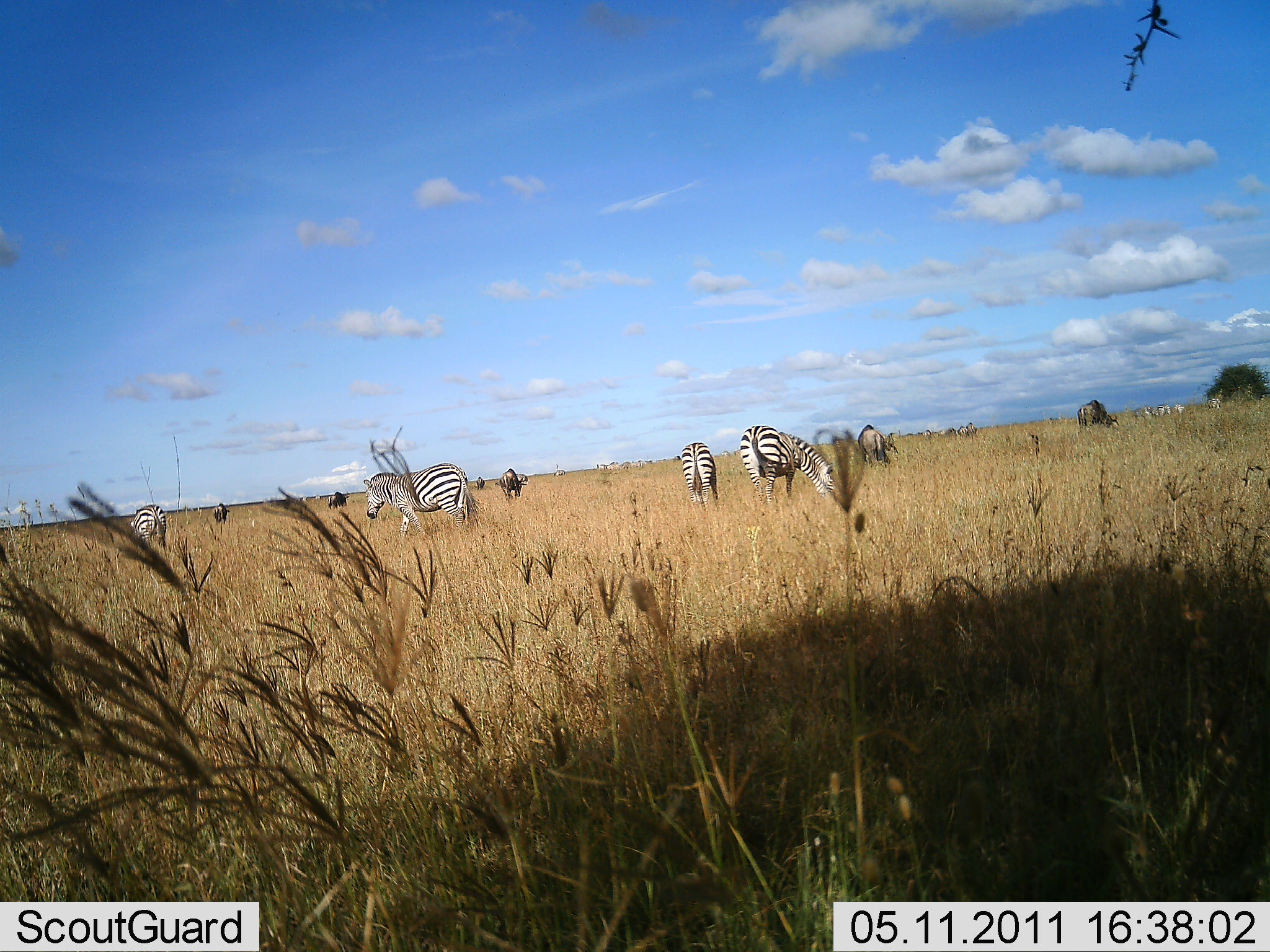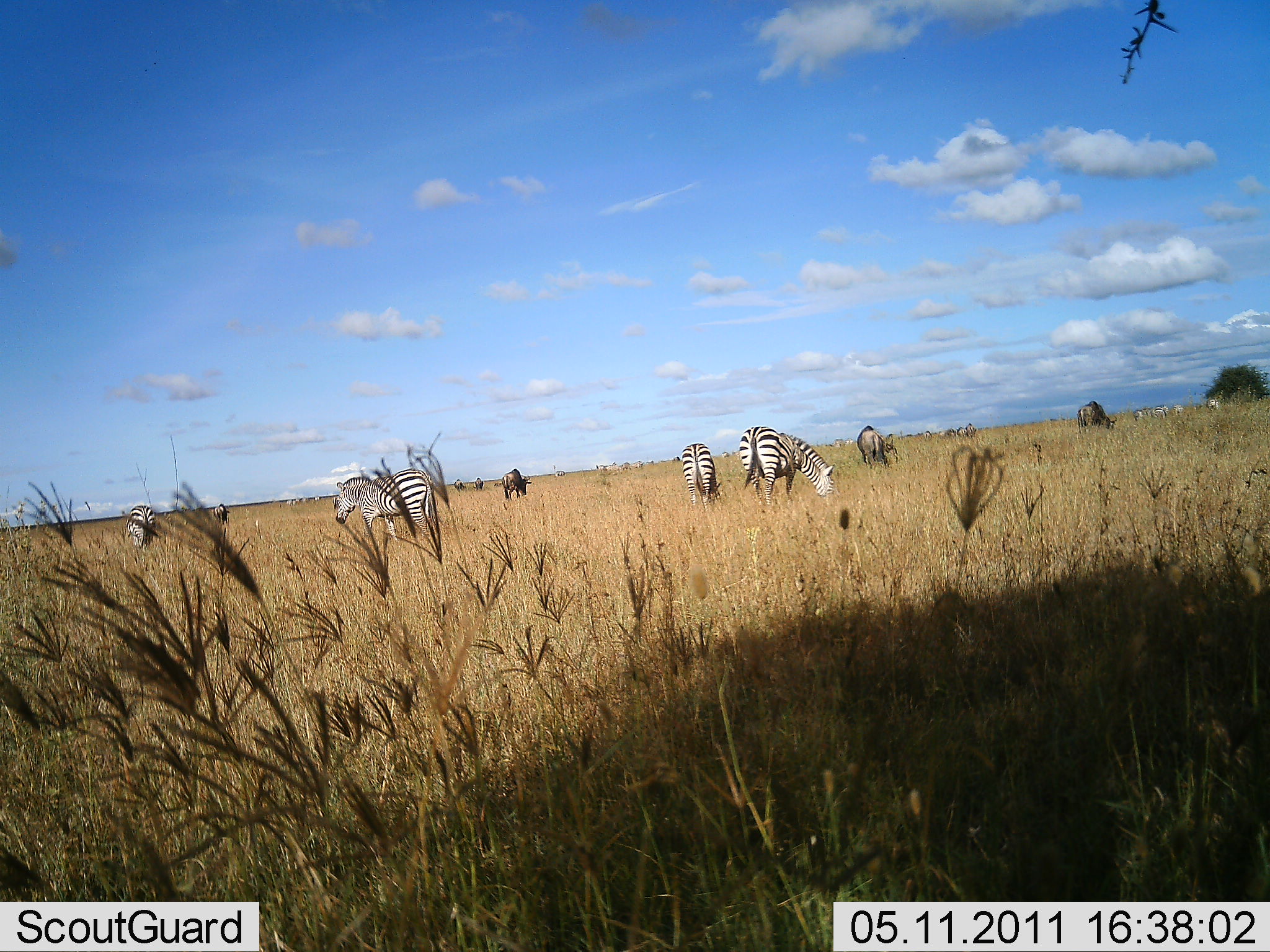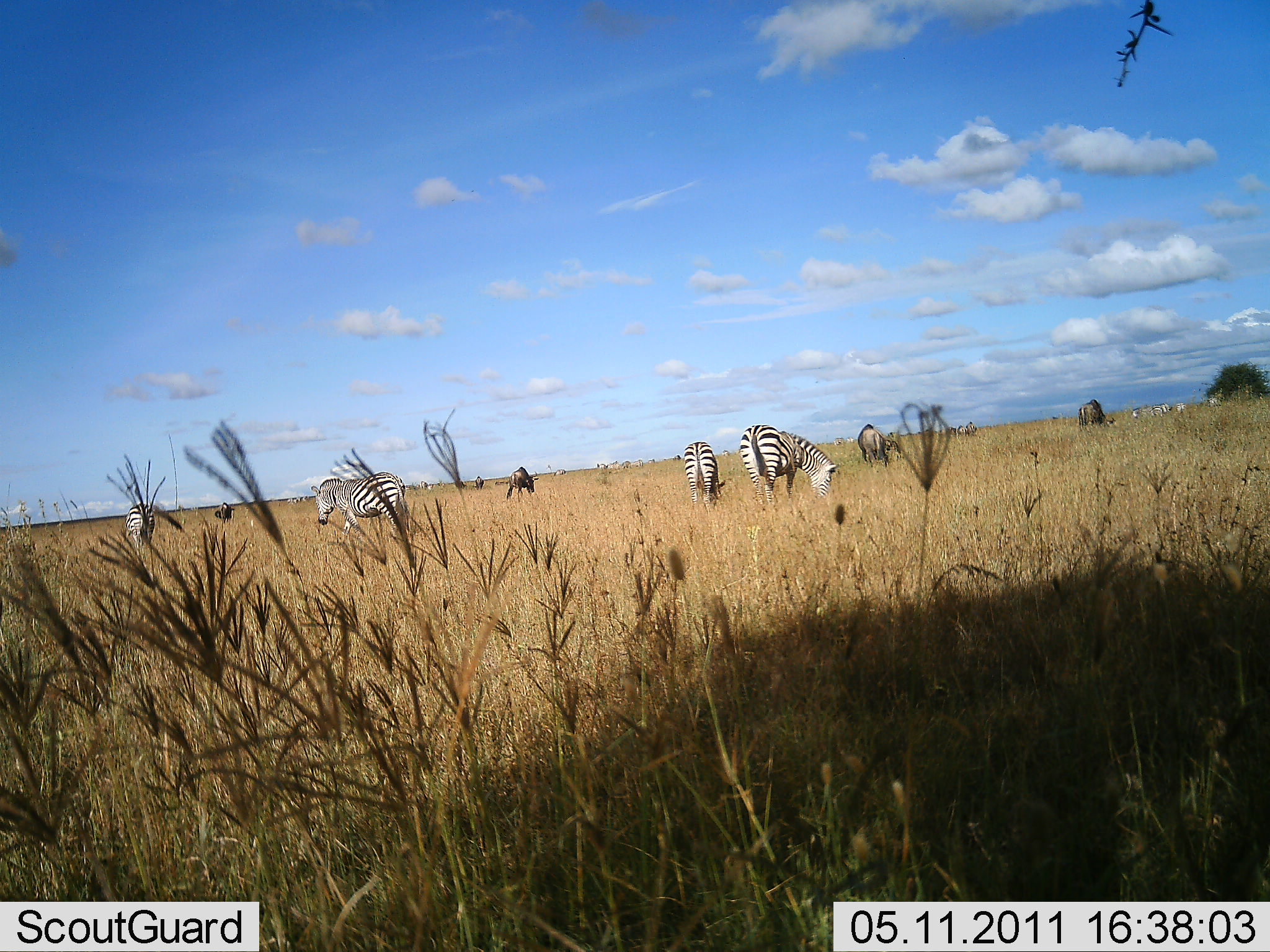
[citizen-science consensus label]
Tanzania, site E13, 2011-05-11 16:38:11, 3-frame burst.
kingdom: Animalia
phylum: Chordata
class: Mammalia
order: Artiodactyla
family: Bovidae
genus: Connochaetes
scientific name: Connochaetes taurinus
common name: blue wildebeest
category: wildebeest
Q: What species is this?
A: Wildebeest (blue wildebeest) (Connochaetes taurinus).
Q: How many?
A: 5.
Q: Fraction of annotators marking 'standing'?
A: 20%.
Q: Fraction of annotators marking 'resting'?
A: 0%.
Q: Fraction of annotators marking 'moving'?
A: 10%.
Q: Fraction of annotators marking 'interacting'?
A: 0%.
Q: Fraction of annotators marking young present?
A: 0%.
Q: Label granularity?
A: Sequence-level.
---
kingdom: Animalia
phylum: Chordata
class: Mammalia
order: Perissodactyla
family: Equidae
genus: Equus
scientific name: Equus quagga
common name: plains zebra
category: zebra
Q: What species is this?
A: Zebra (plains zebra) (Equus quagga).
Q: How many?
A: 4.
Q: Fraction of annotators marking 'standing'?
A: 29%.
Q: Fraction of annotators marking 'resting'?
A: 0%.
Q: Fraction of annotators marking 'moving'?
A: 29%.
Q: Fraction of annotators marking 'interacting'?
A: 0%.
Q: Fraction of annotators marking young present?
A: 0%.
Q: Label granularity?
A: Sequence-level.